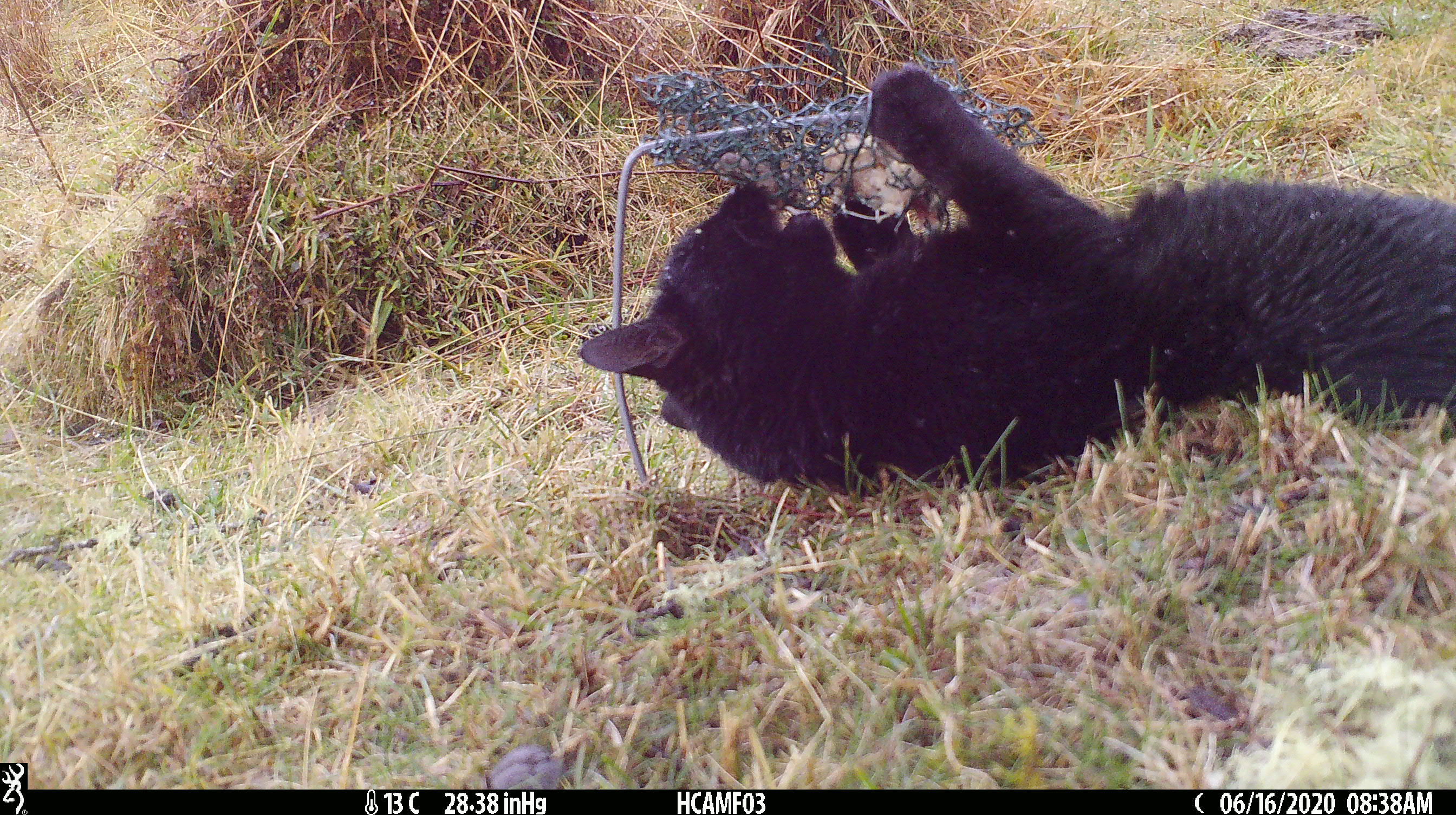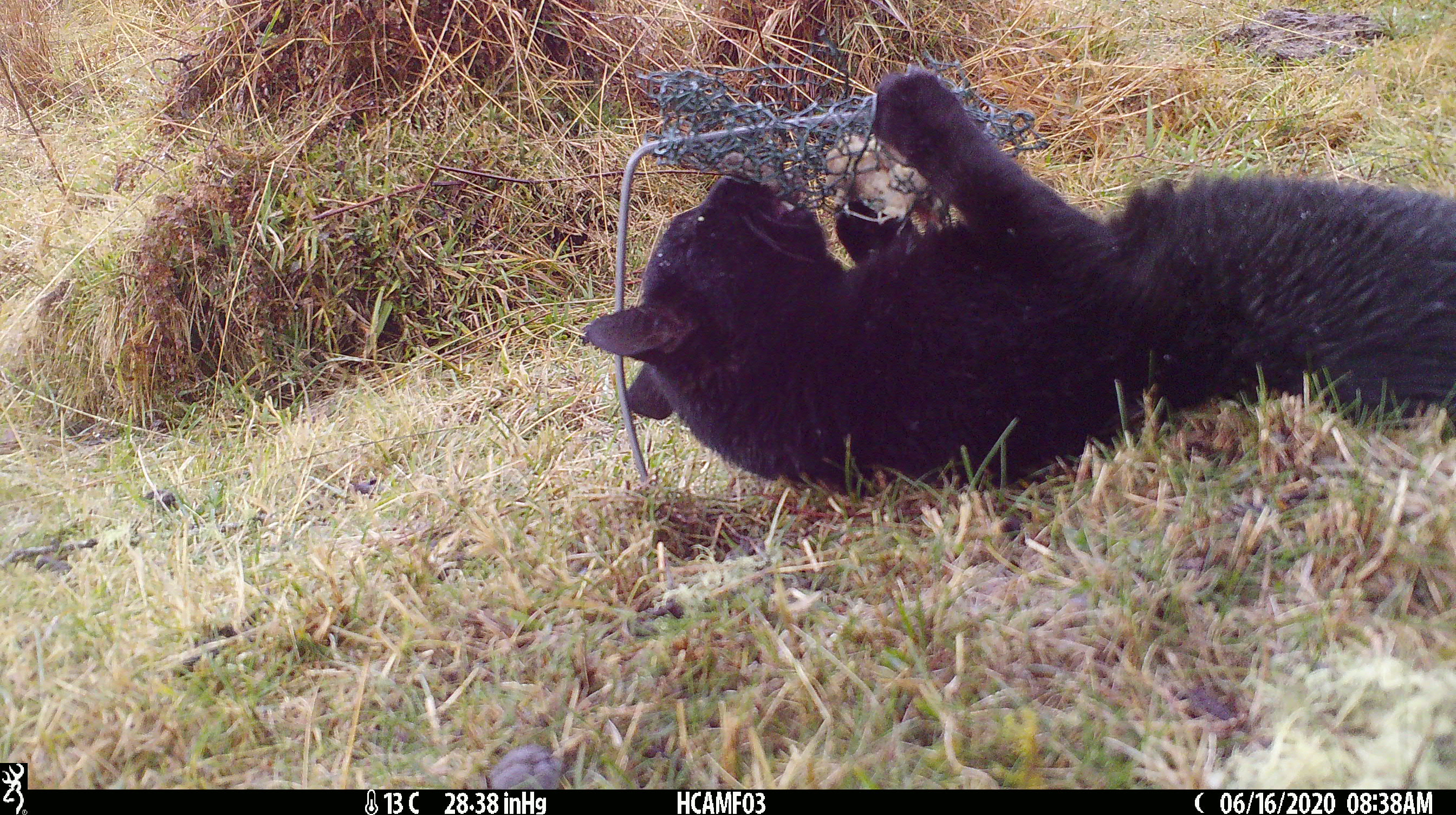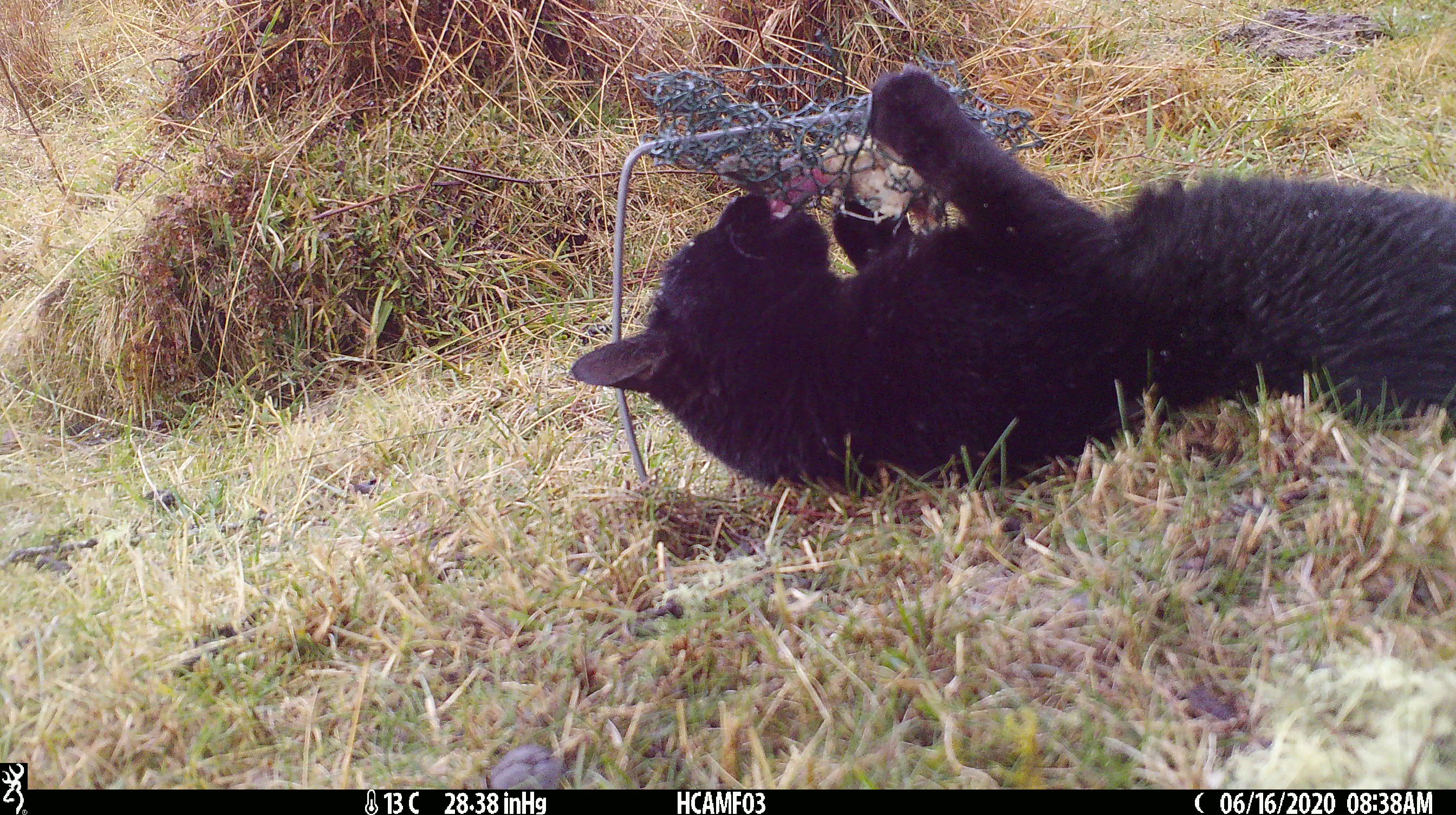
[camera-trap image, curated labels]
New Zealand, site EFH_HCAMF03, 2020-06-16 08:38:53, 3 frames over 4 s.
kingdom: Animalia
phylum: Chordata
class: Mammalia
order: Carnivora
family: Felidae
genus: Felis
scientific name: Felis catus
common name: domestic cat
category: cat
Cat (domestic cat) (Felis catus).